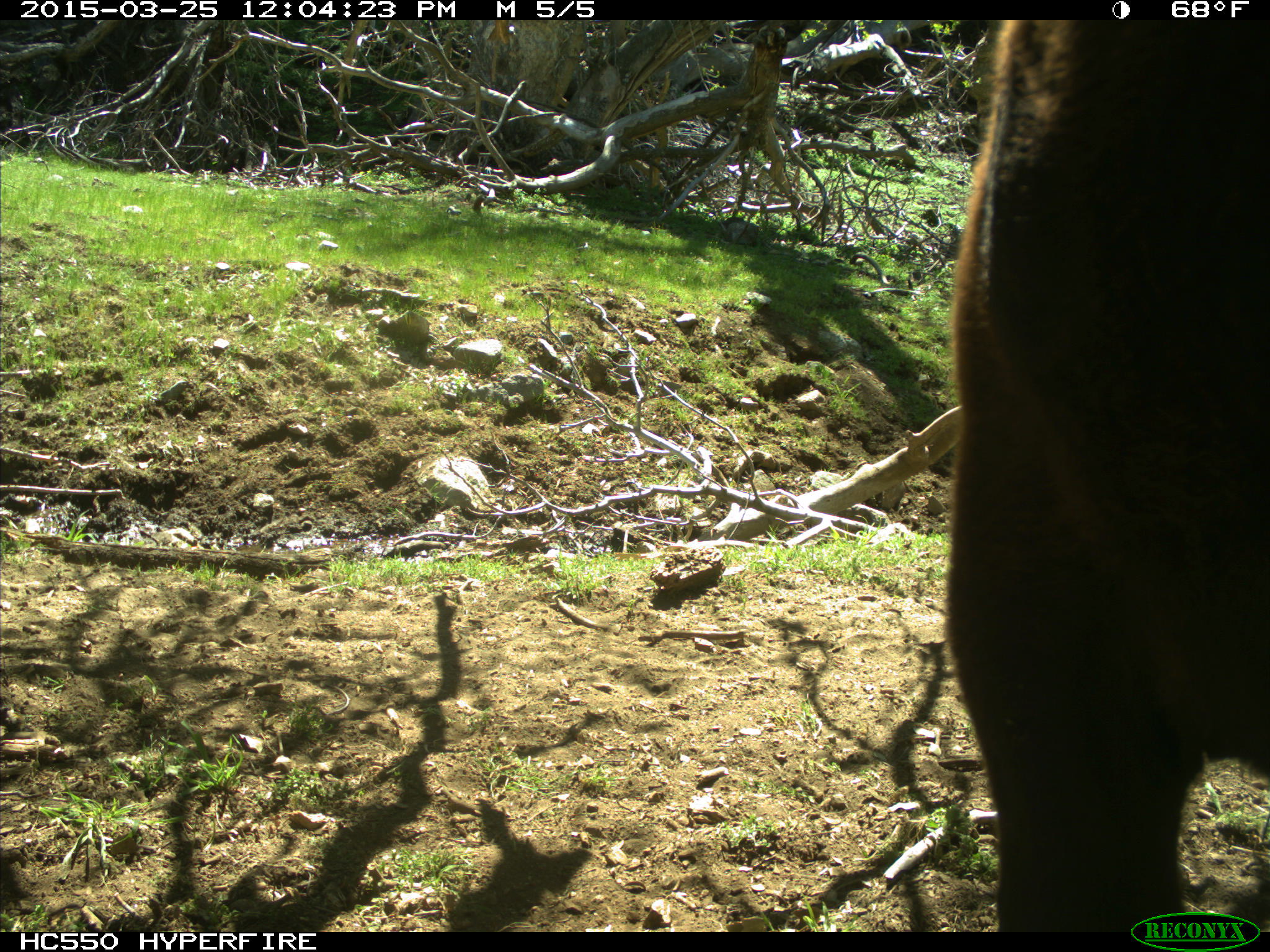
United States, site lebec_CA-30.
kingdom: Animalia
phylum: Chordata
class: Mammalia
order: Artiodactyla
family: Bovidae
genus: Bos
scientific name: Bos taurus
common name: domestic cow